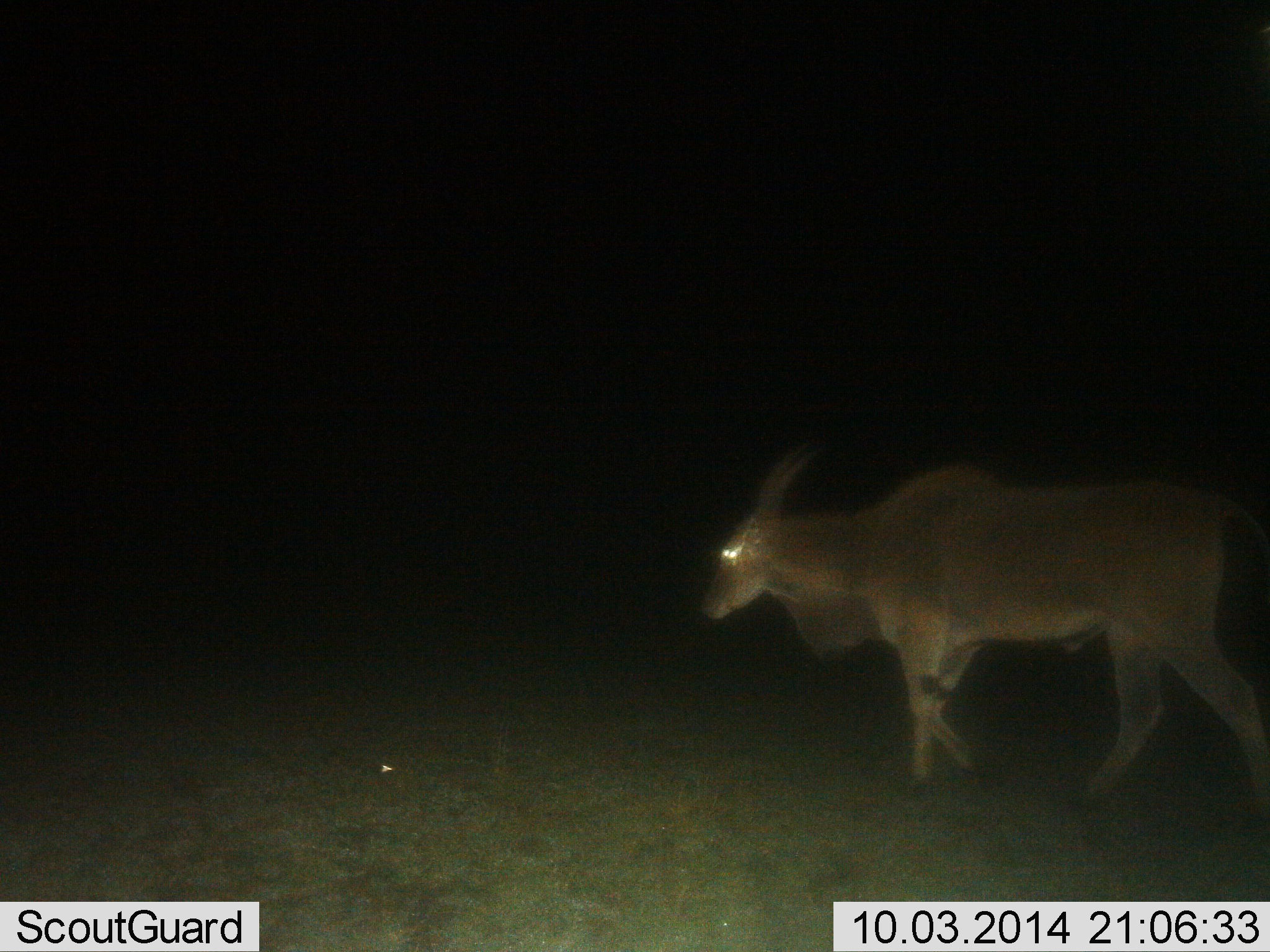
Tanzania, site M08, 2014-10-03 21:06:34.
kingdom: Animalia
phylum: Chordata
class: Mammalia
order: Artiodactyla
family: Bovidae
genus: Tragelaphus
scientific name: Tragelaphus oryx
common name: eland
Eland (Tragelaphus oryx), count 1. Behavior (volunteer vote fractions): standing 10%, resting 0%, moving 90%, interacting 0%. Young present (vote fraction): 0%. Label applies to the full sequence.